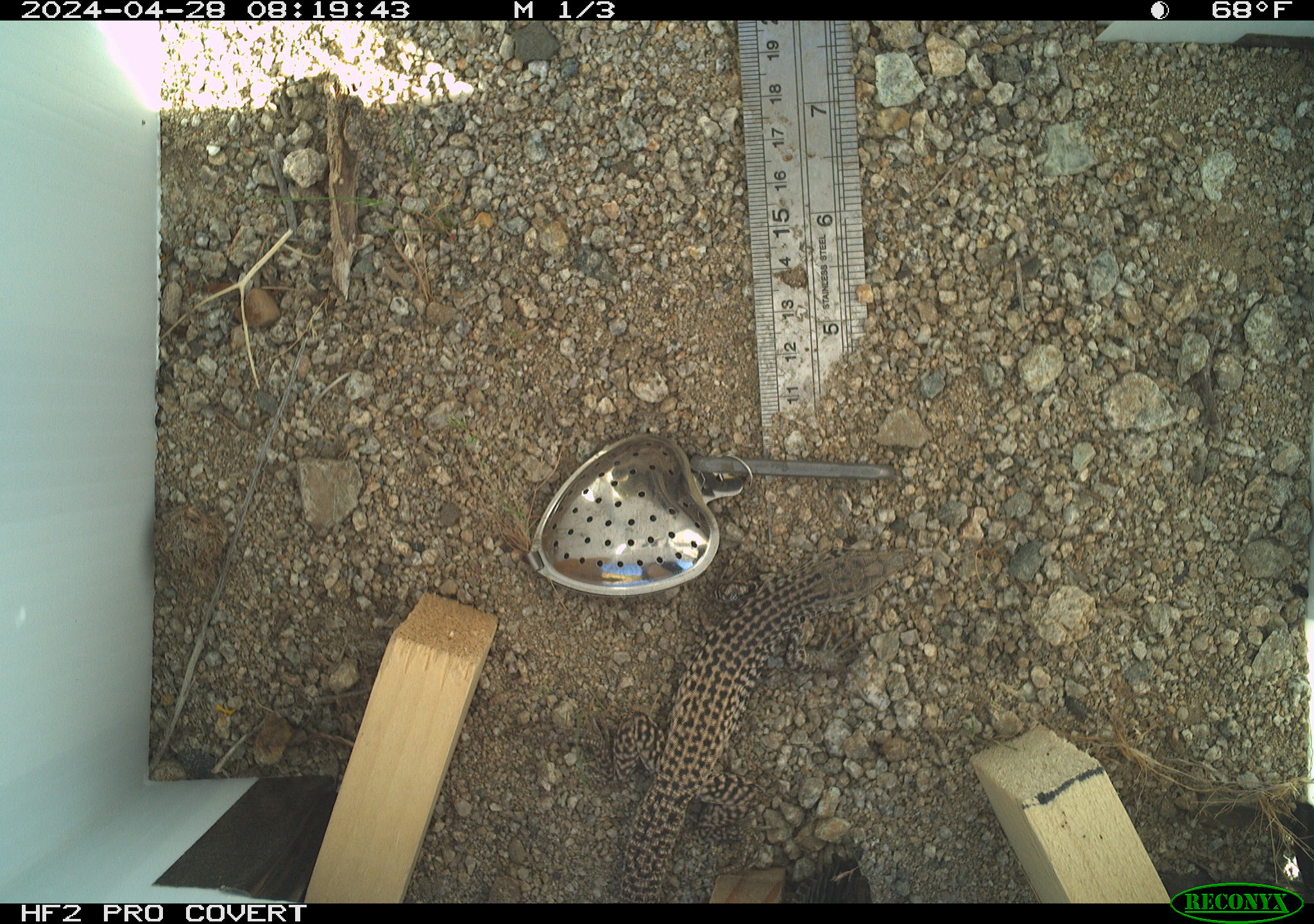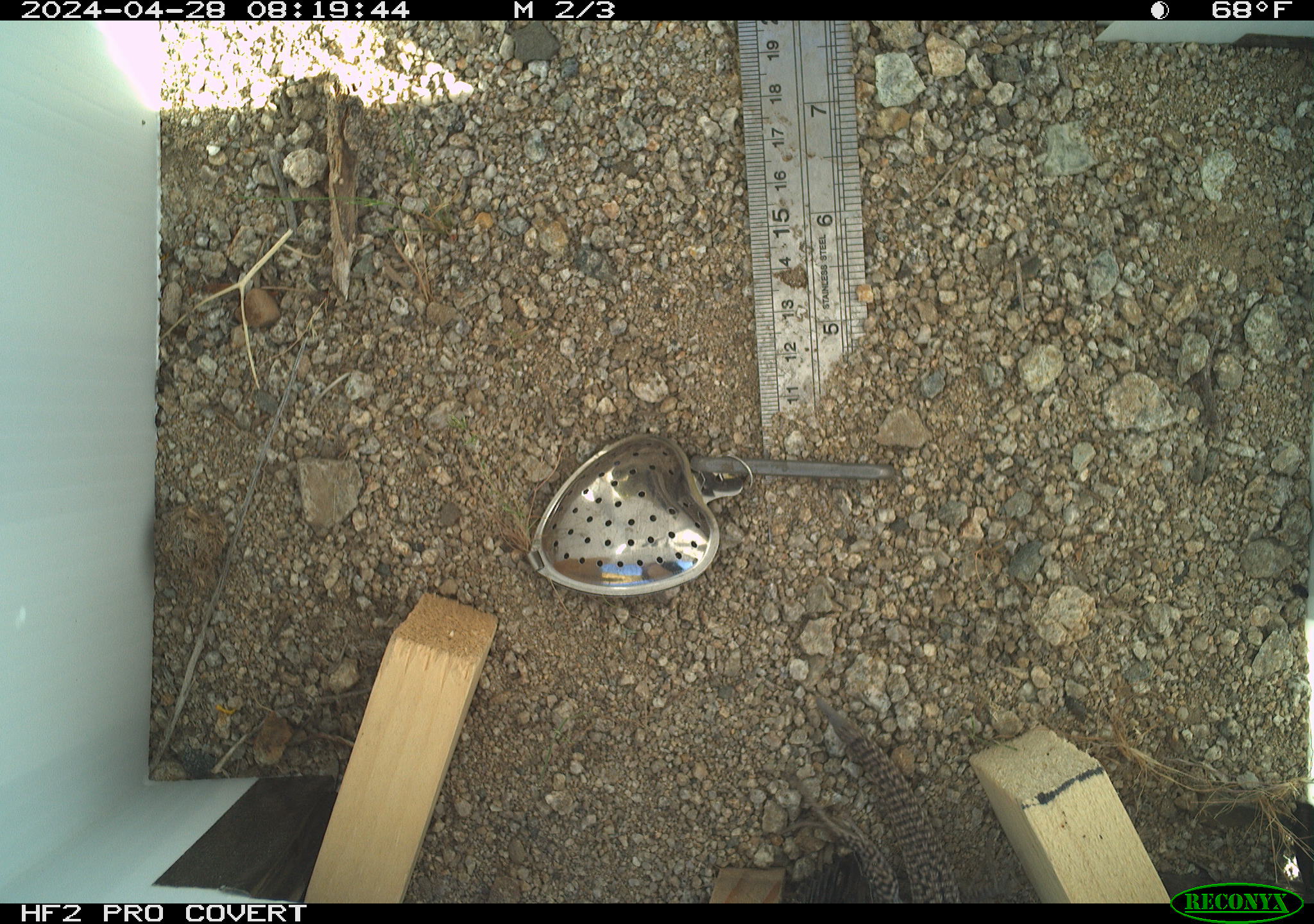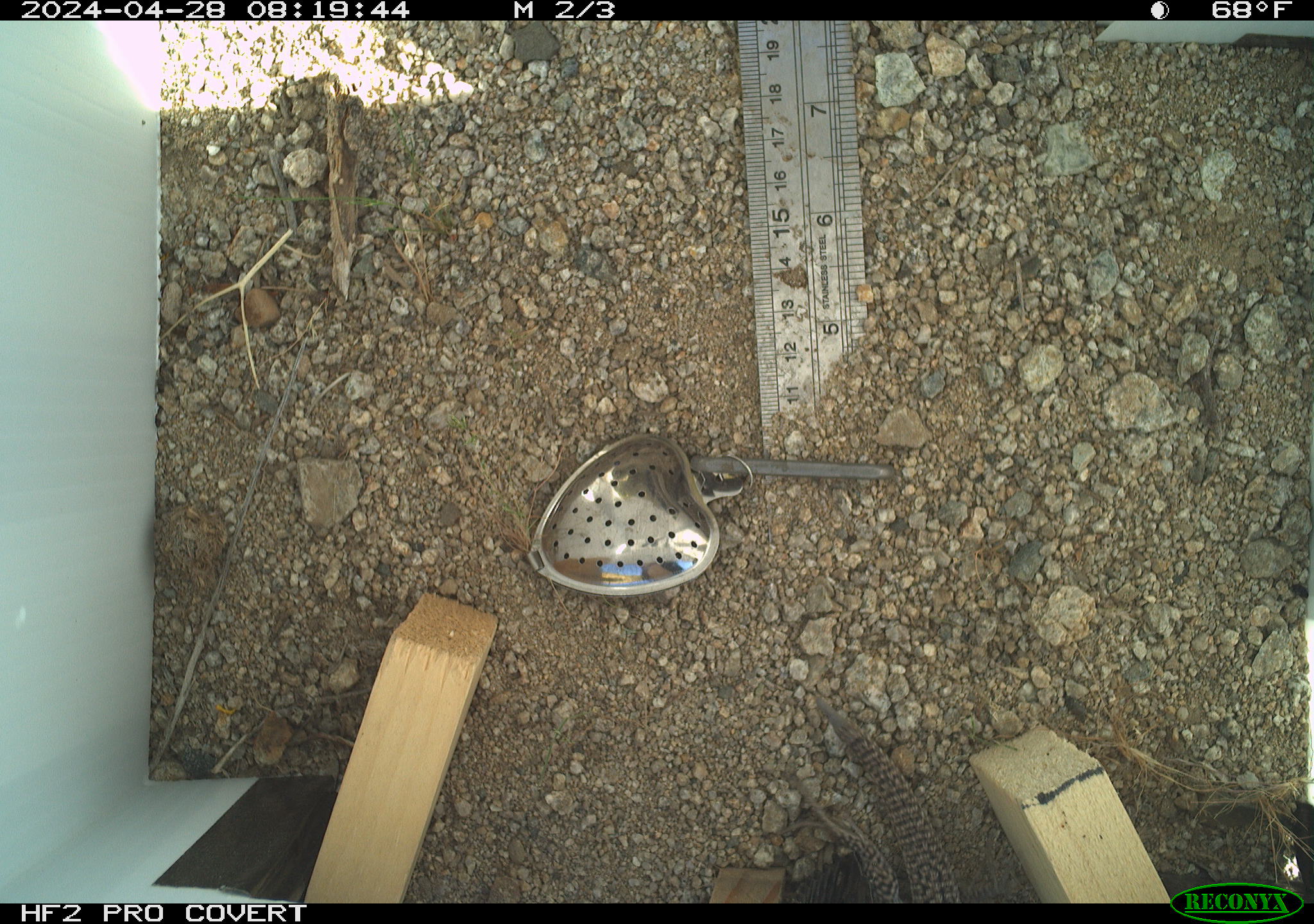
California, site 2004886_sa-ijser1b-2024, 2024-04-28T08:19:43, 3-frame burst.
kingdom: Animalia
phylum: Chordata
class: Reptilia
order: Squamata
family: Teiidae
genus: Aspidoscelis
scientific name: Aspidoscelis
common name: whiptail lizards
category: aspidoscelis species